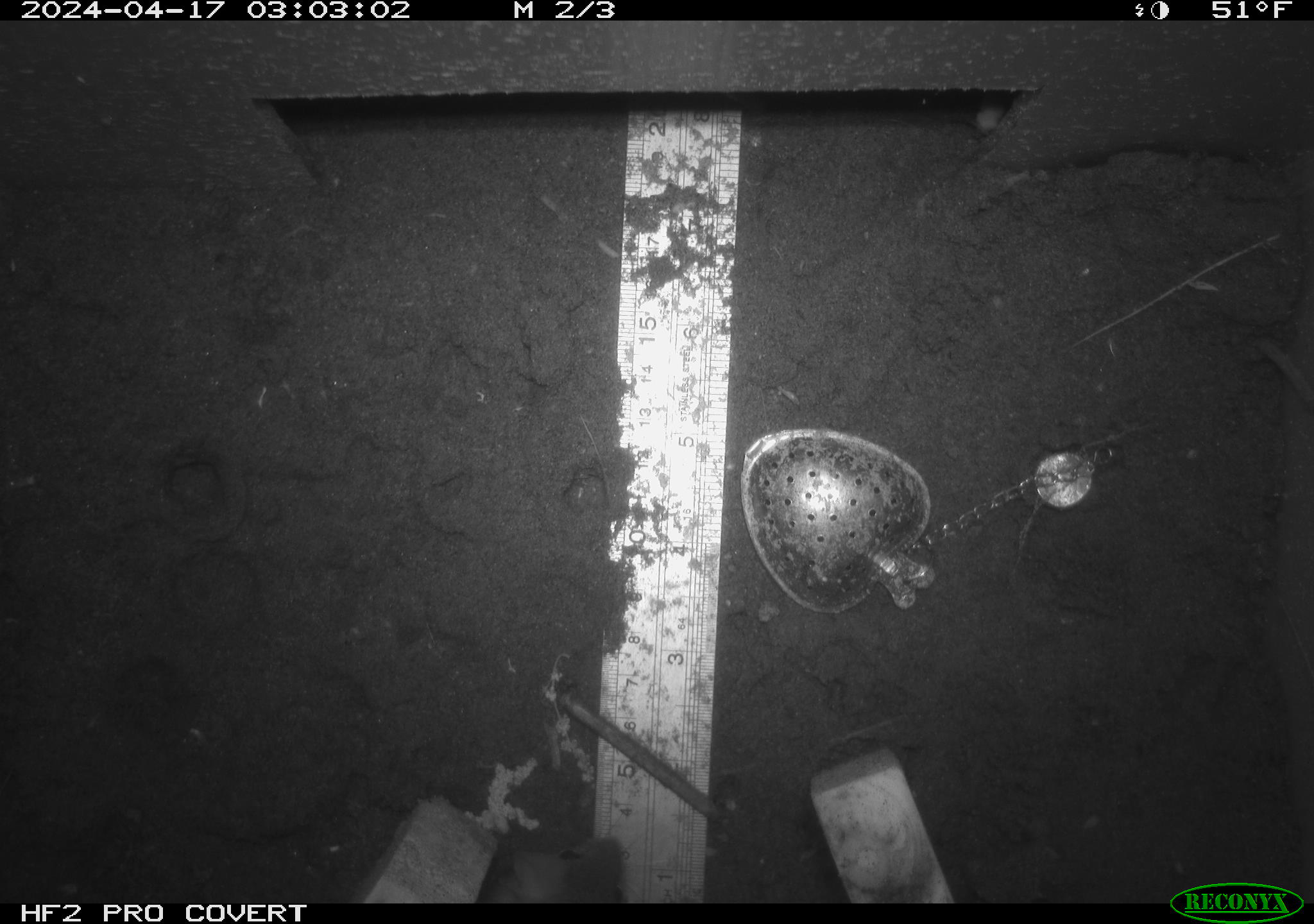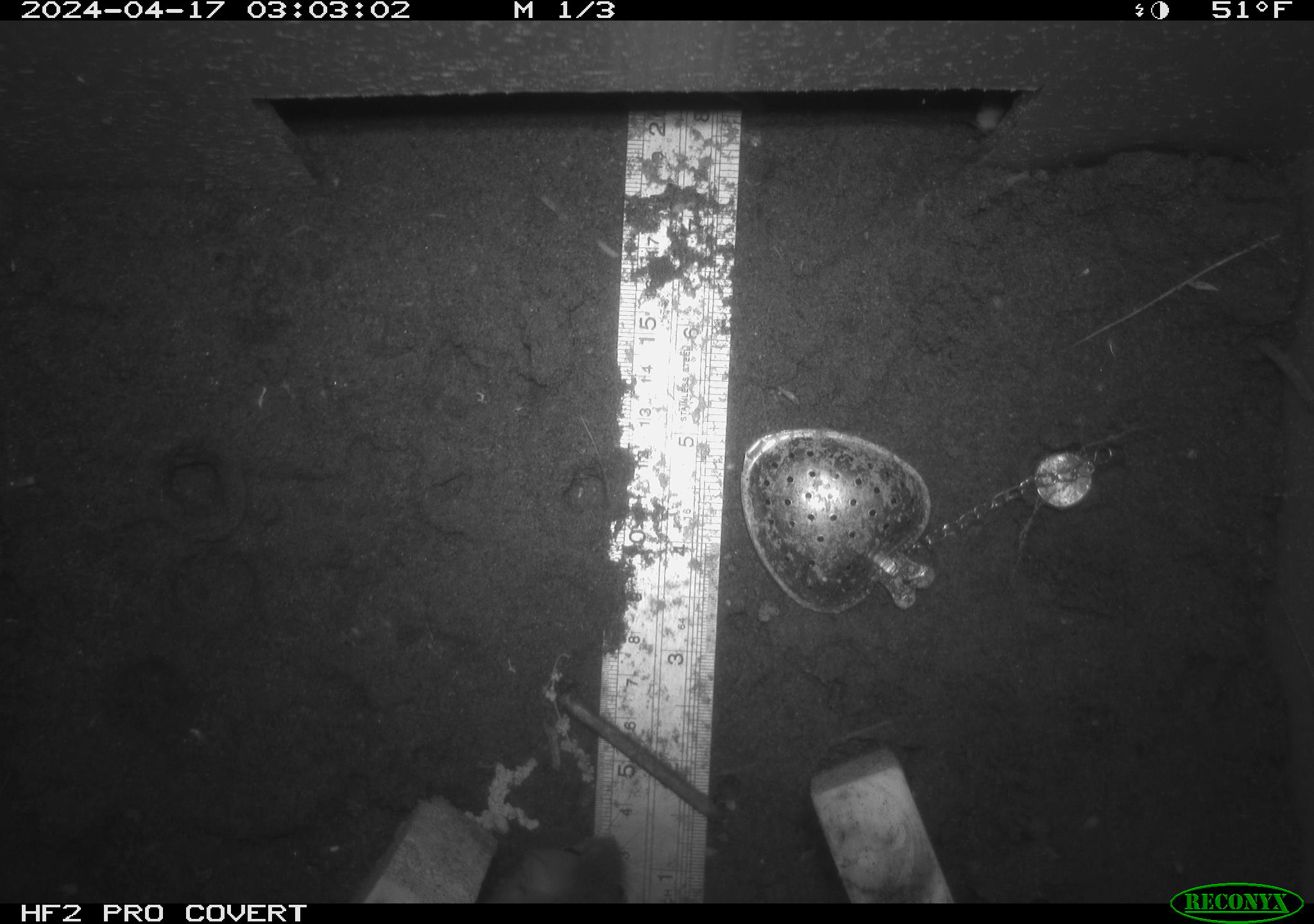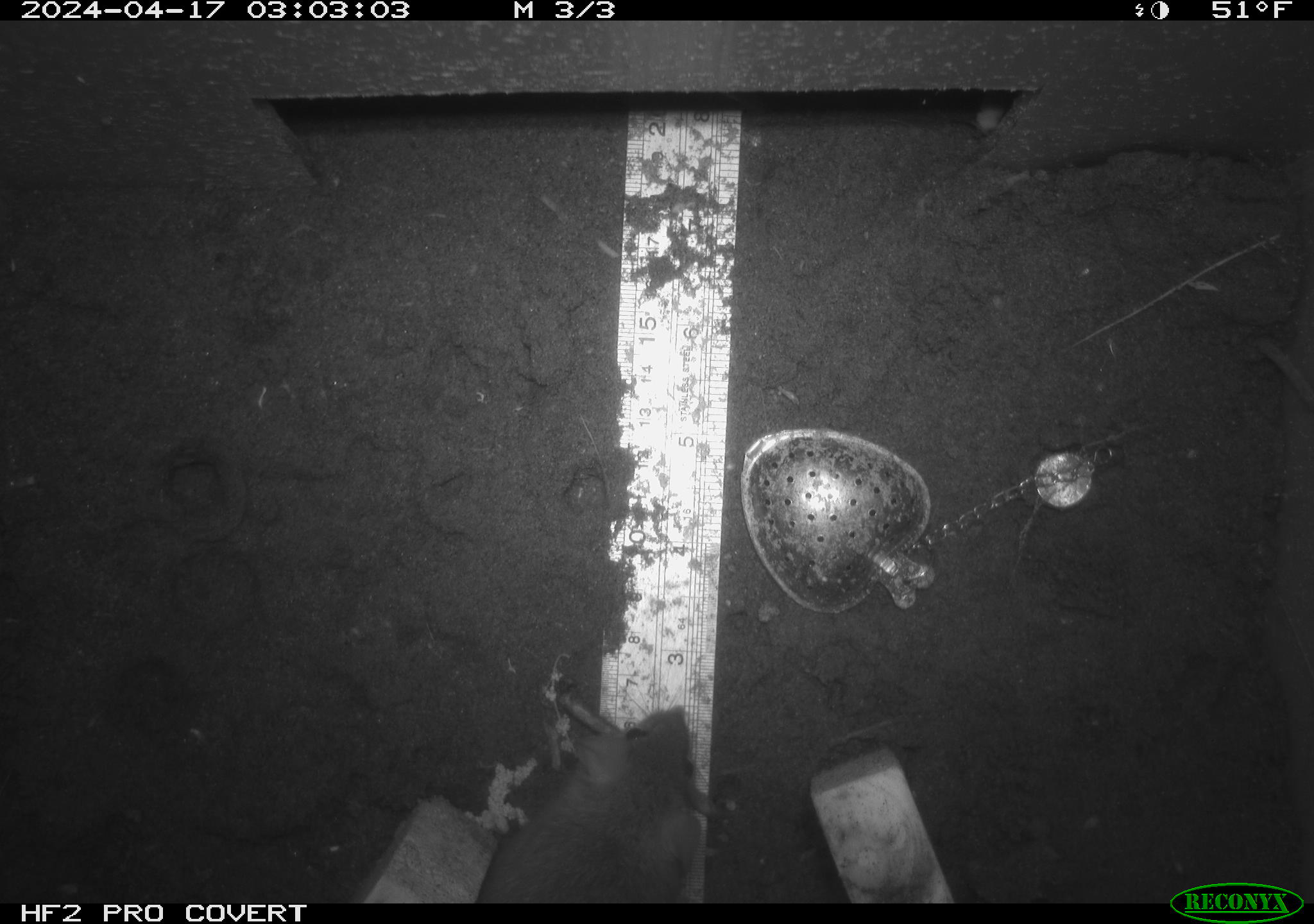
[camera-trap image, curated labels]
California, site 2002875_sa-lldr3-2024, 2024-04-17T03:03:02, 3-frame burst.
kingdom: Animalia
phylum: Chordata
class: Mammalia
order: Rodentia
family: Muridae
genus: Rattus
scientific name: Rattus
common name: rat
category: rattus species